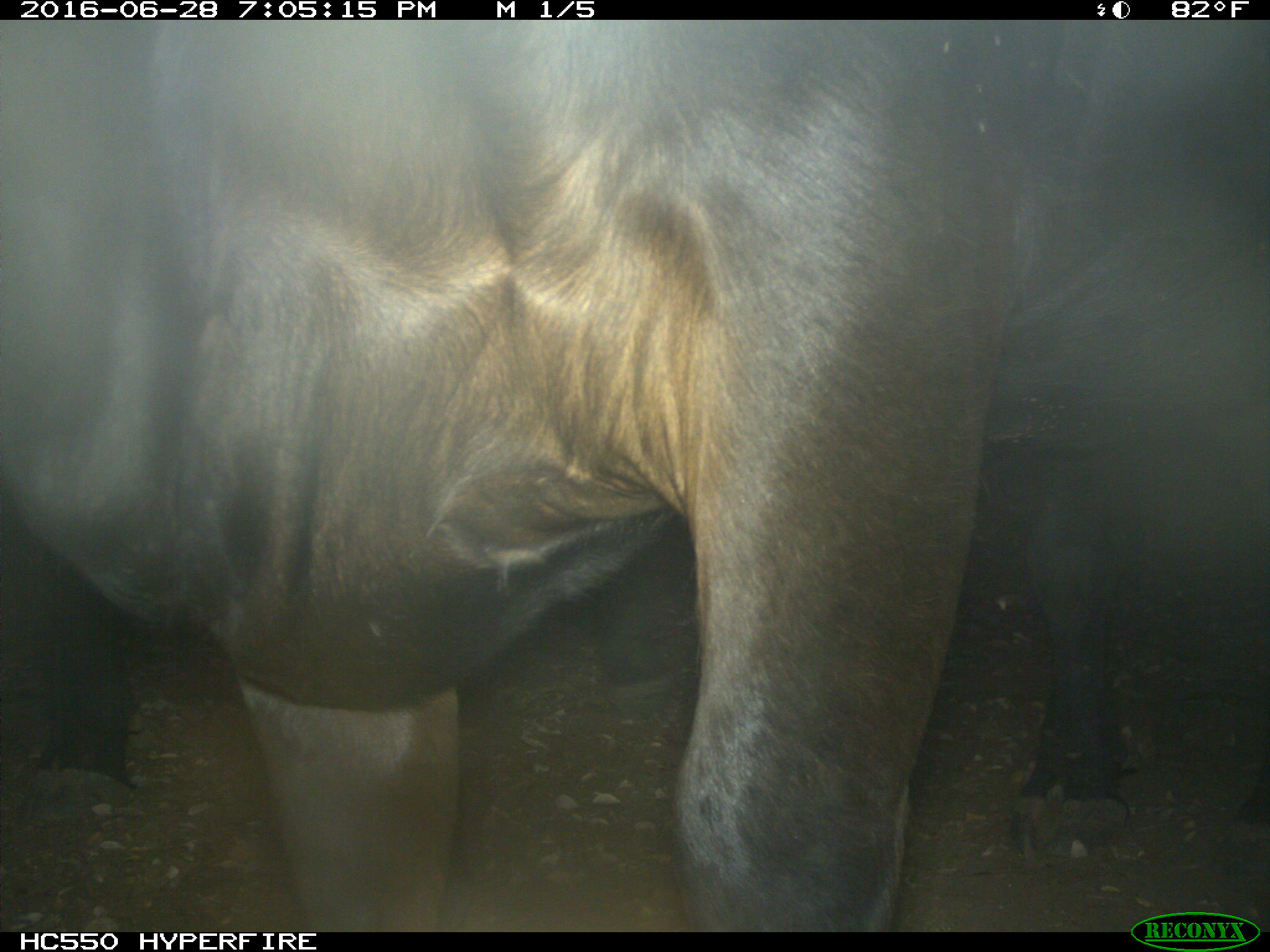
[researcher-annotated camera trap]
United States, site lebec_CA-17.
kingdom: Animalia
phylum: Chordata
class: Mammalia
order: Artiodactyla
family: Bovidae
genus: Bos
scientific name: Bos taurus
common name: domestic cow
Bos taurus (domestic cow).